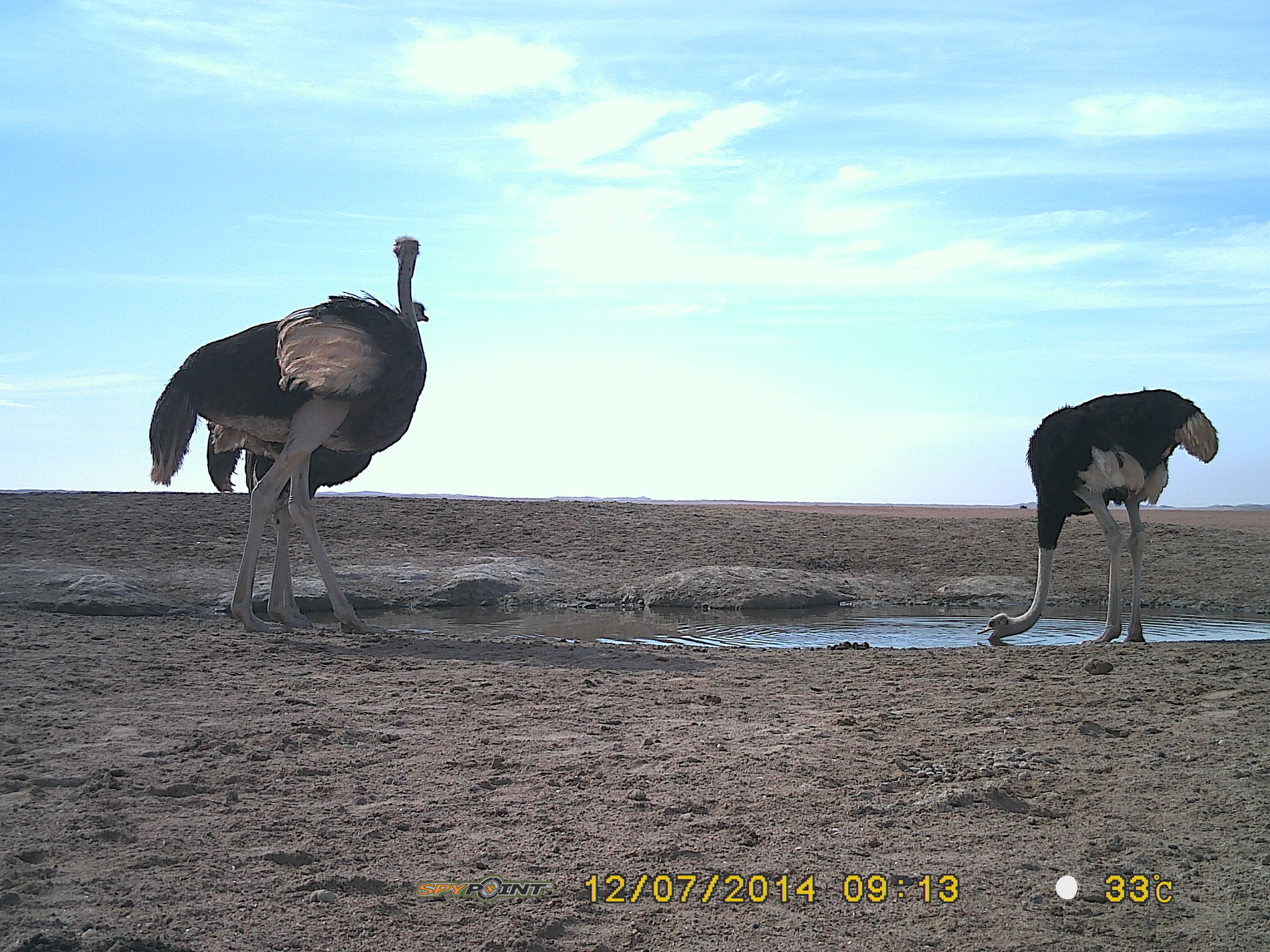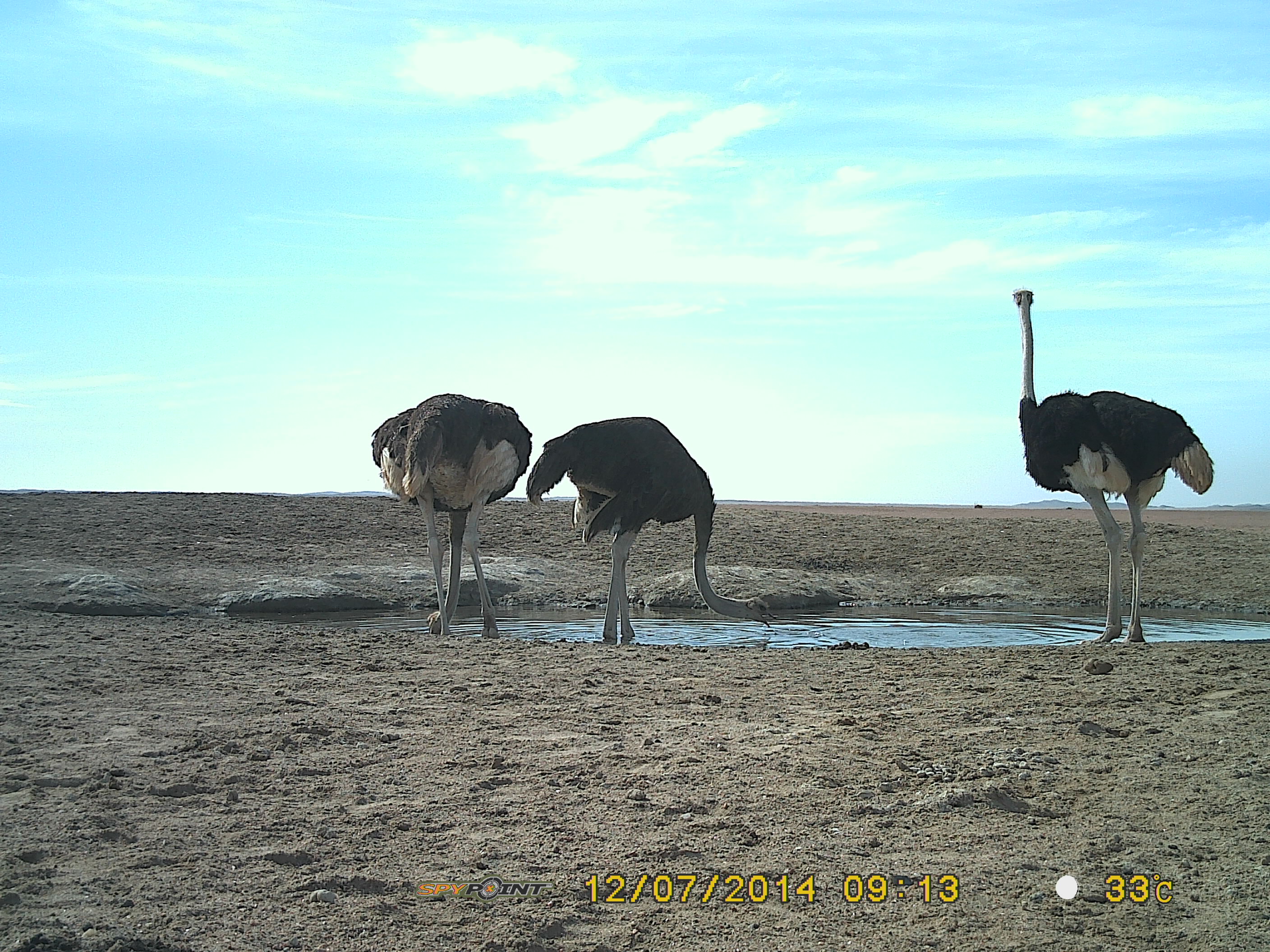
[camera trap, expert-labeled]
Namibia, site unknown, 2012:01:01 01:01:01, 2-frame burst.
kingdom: Animalia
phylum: Chordata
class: Aves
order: Struthioniformes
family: Struthionidae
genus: Struthio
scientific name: Struthio camelus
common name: common ostrich